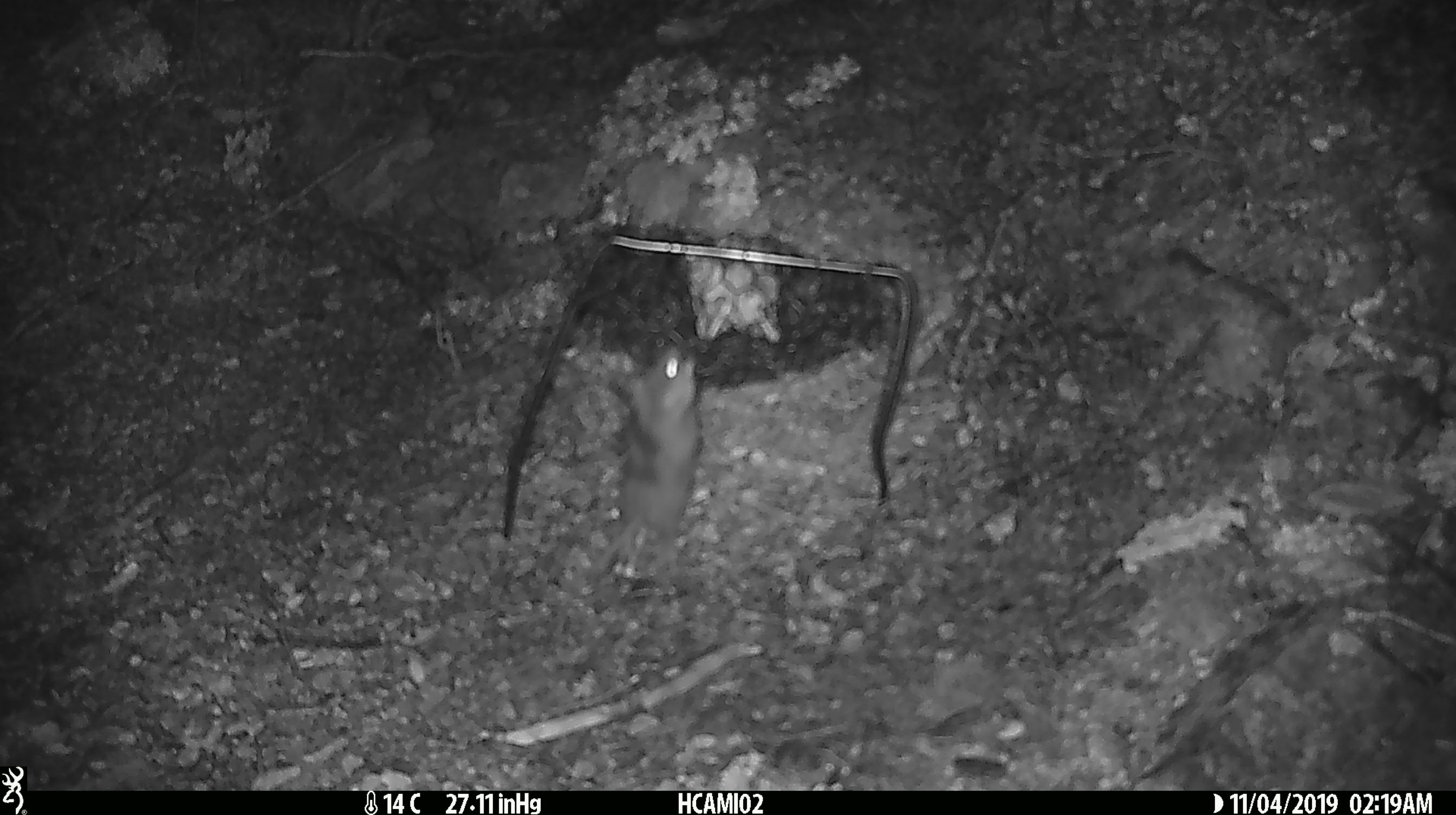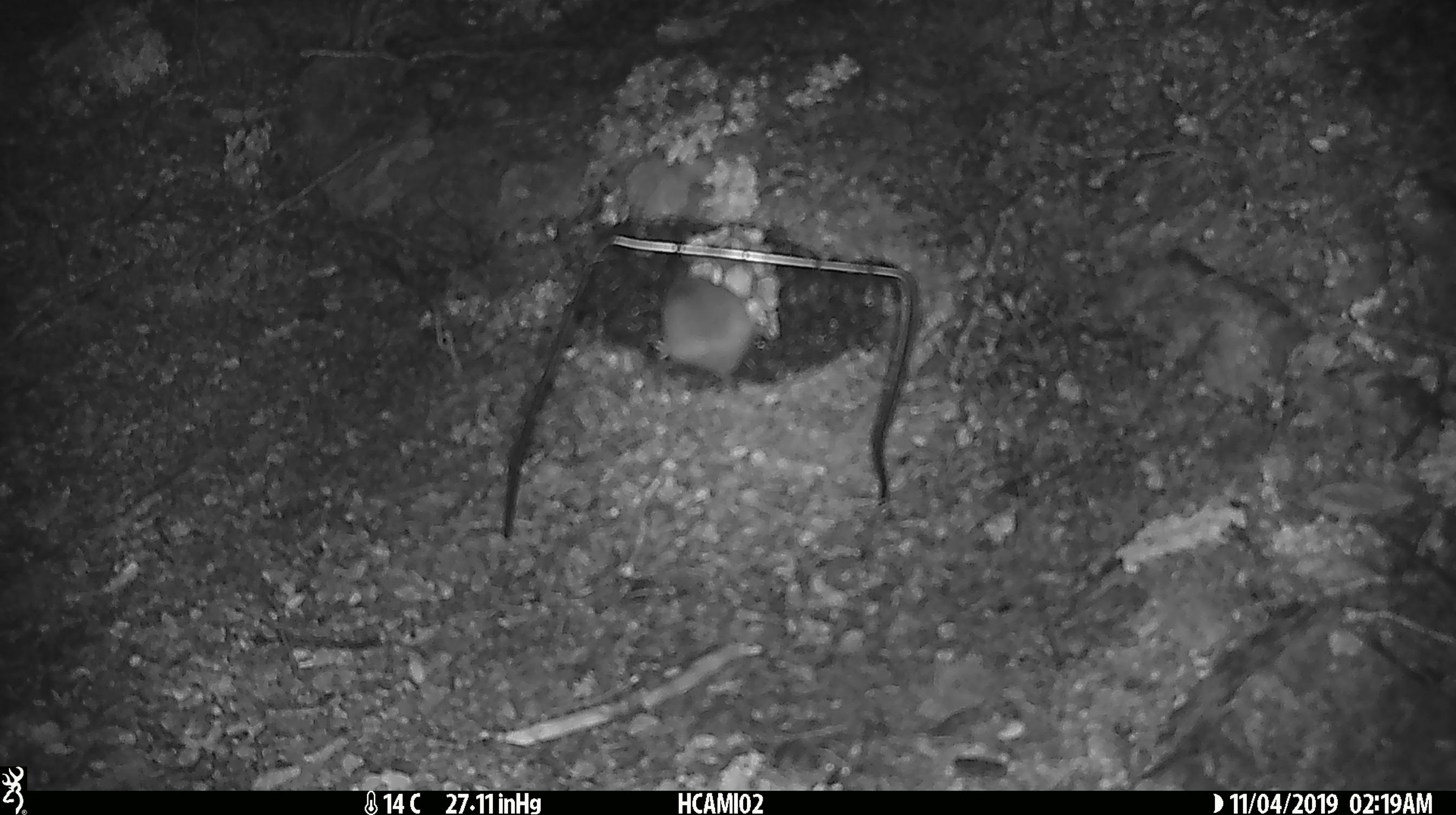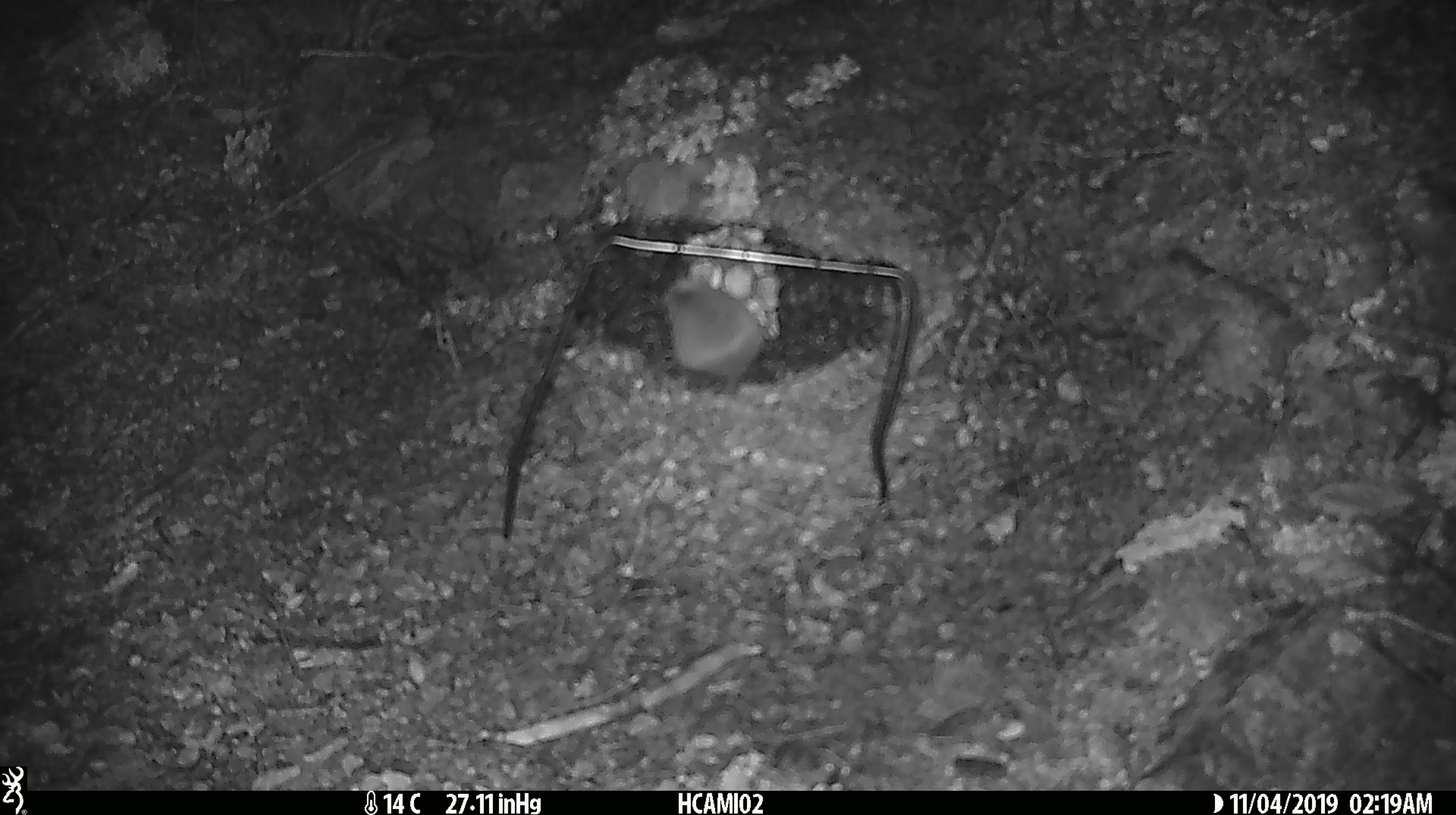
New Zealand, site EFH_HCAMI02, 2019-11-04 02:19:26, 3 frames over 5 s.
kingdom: Animalia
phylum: Chordata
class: Mammalia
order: Rodentia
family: Muridae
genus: Mus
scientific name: Mus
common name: mouse